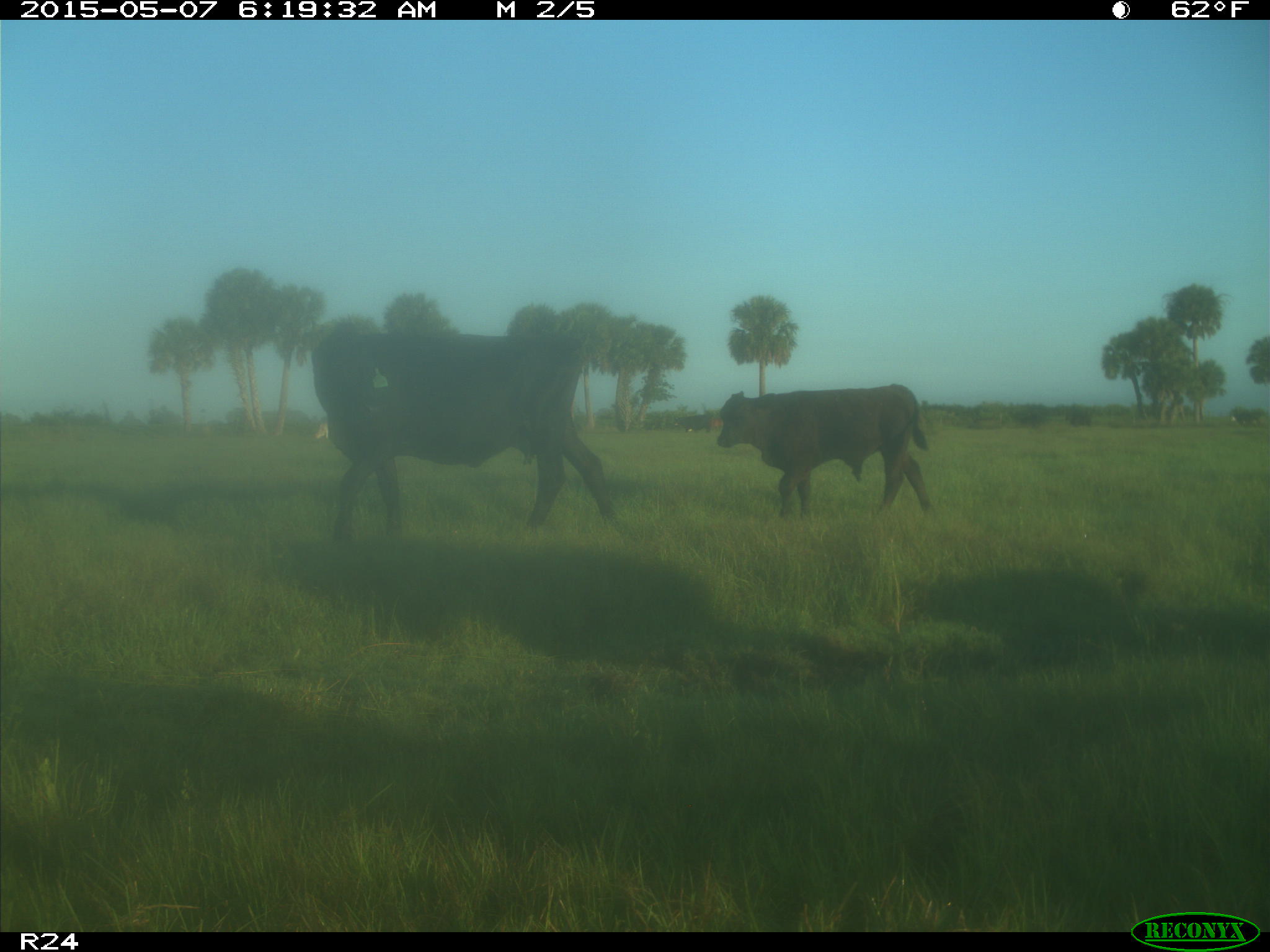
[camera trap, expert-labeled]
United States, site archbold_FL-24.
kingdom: Animalia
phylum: Chordata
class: Mammalia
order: Artiodactyla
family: Bovidae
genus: Bos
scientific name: Bos taurus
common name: domestic cow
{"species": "Bos taurus (domestic cow)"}